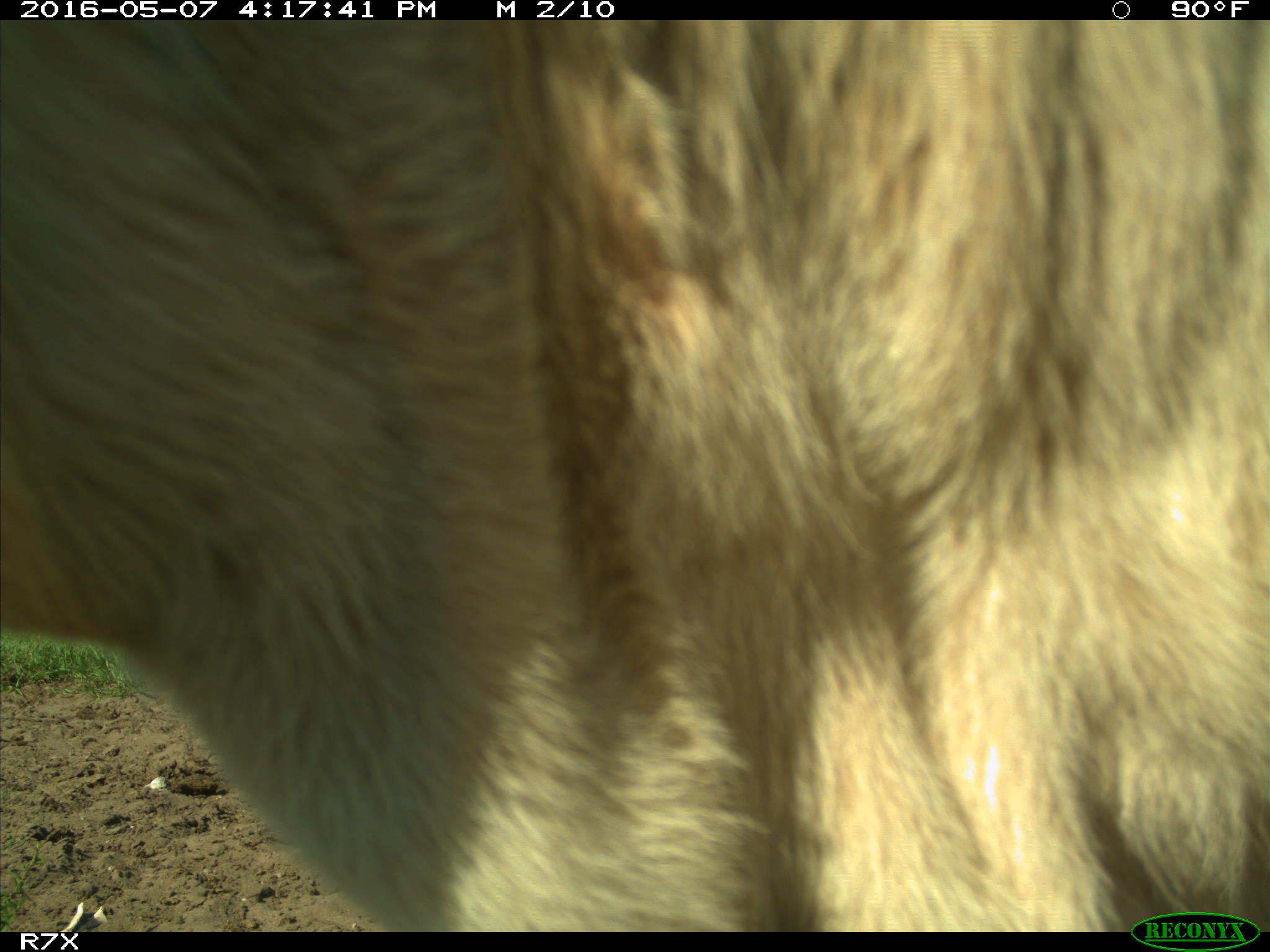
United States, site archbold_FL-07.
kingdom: Animalia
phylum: Chordata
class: Mammalia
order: Artiodactyla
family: Bovidae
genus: Bos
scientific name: Bos taurus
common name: domestic cow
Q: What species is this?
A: Bos taurus (domestic cow).